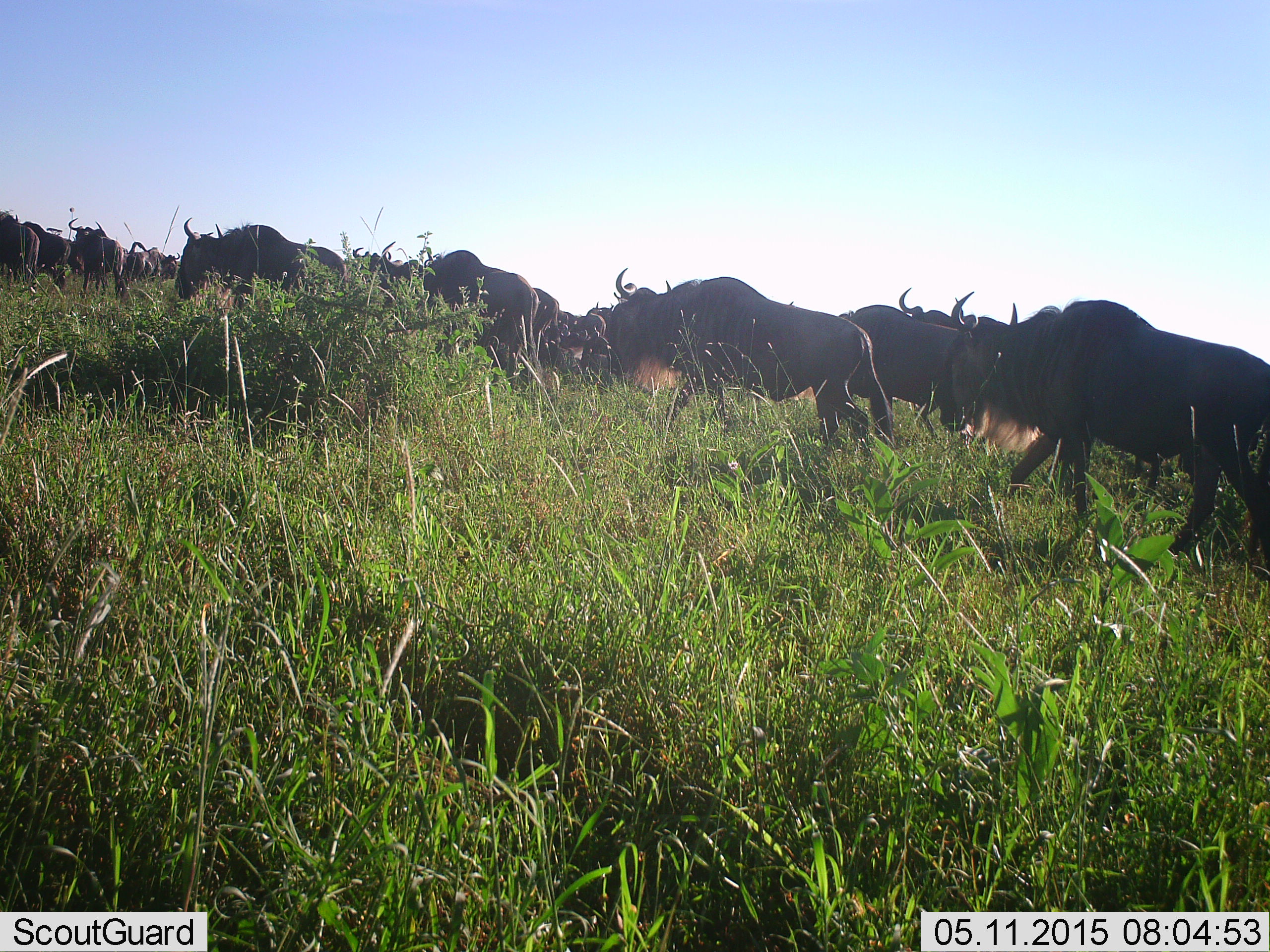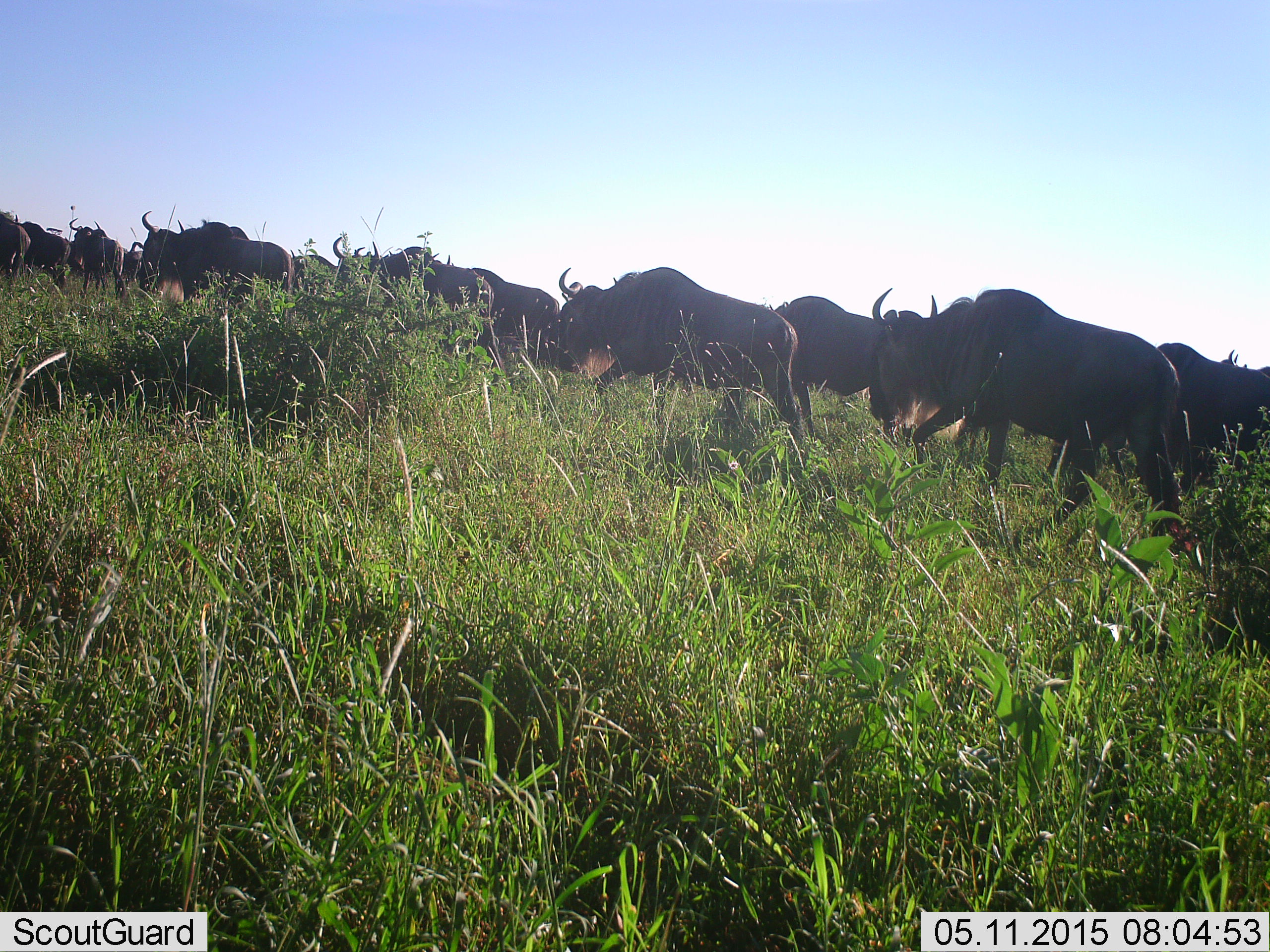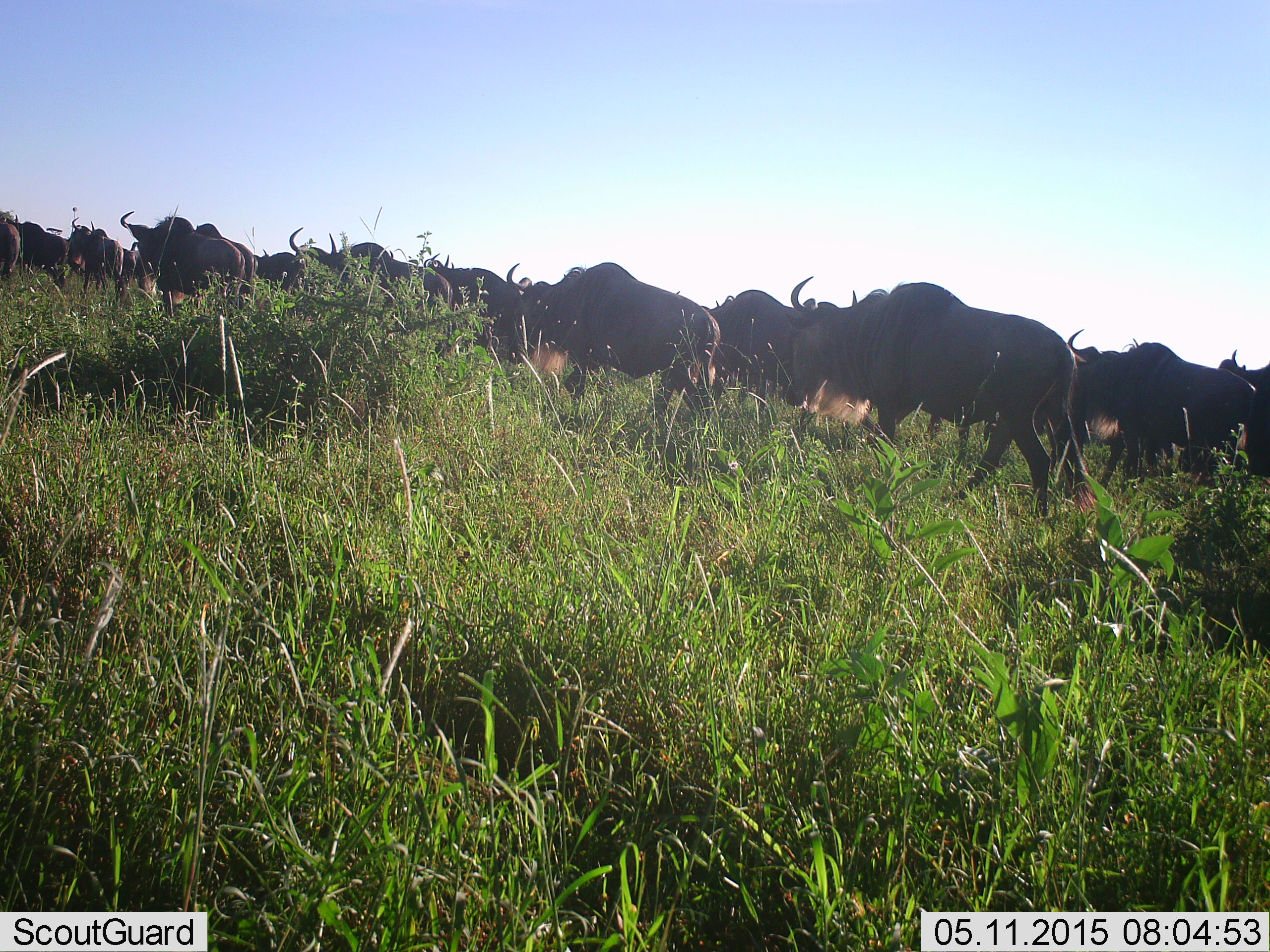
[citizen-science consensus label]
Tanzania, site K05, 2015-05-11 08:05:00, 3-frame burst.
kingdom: Animalia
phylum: Chordata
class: Mammalia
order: Artiodactyla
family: Bovidae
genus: Connochaetes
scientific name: Connochaetes taurinus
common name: blue wildebeest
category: wildebeest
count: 11-50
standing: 10%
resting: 0%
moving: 100%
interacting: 0%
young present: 0%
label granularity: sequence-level